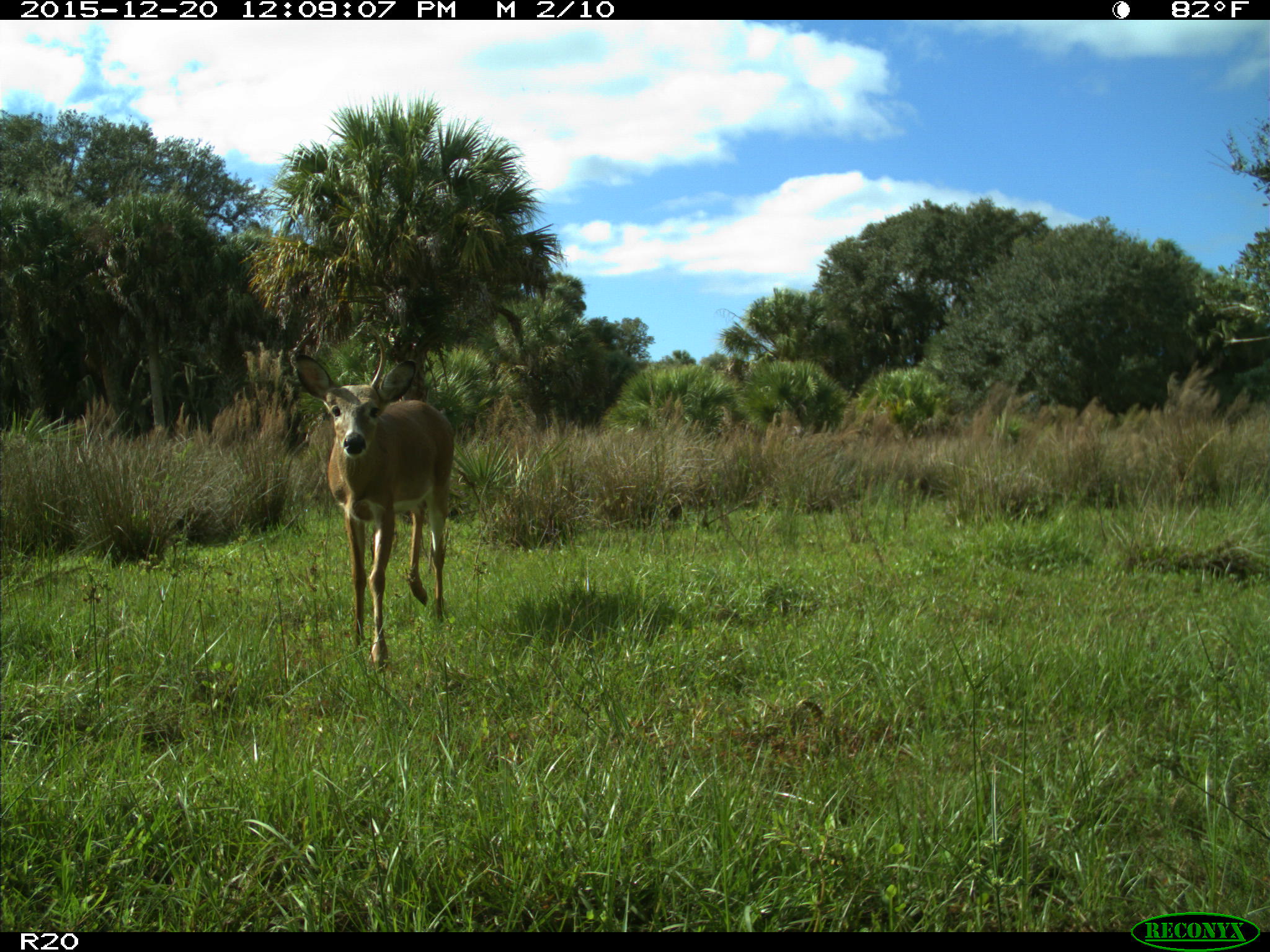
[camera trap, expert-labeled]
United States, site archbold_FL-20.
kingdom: Animalia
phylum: Chordata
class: Mammalia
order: Artiodactyla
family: Cervidae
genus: Odocoileus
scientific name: Odocoileus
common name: deer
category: unidentified deer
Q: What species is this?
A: Unidentified deer (deer) (Odocoileus).